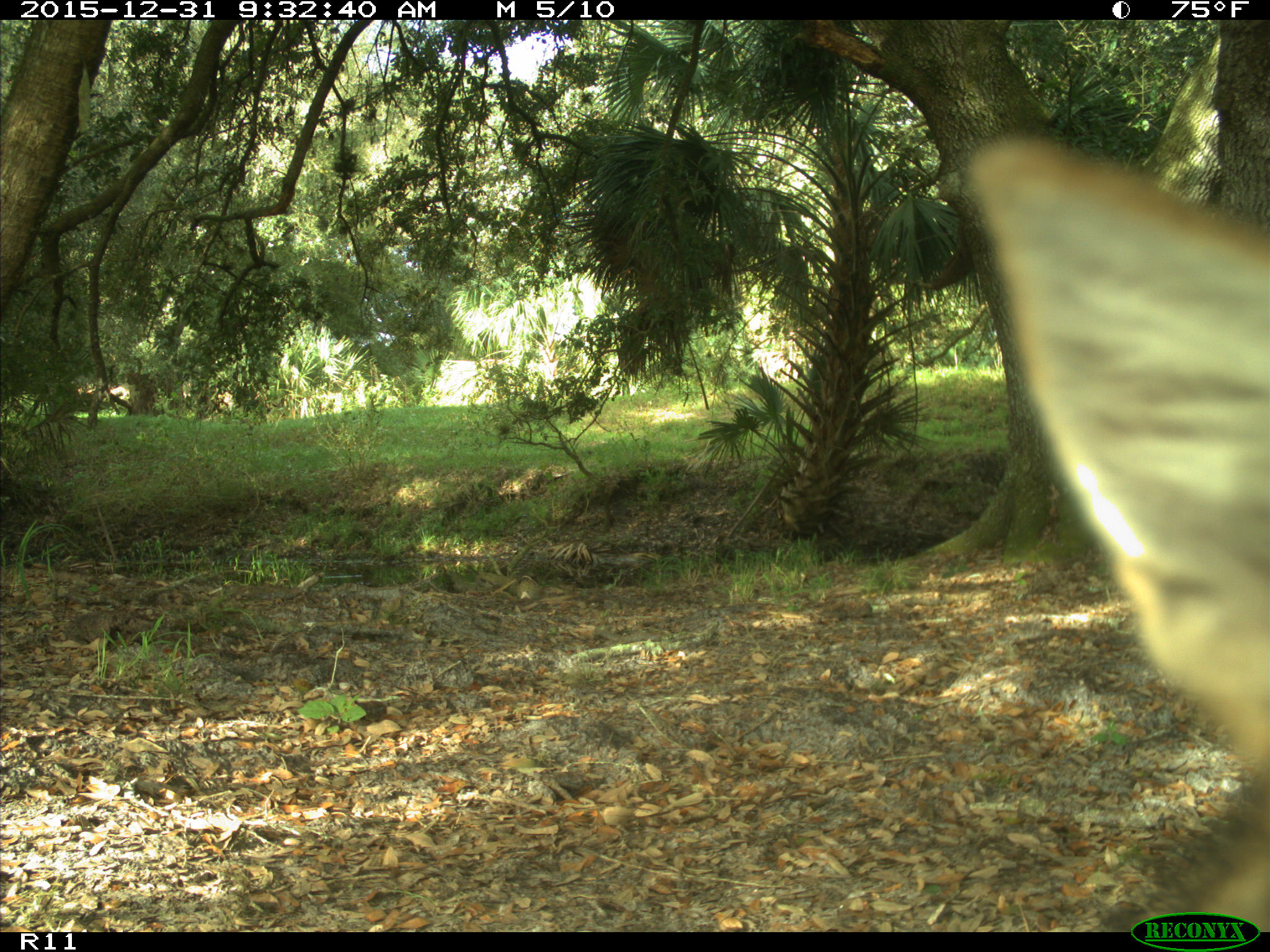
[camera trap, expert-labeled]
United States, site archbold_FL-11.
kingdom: Animalia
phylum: Chordata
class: Mammalia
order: Carnivora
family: Canidae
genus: Canis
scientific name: Canis latrans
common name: coyote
Canis latrans (coyote).